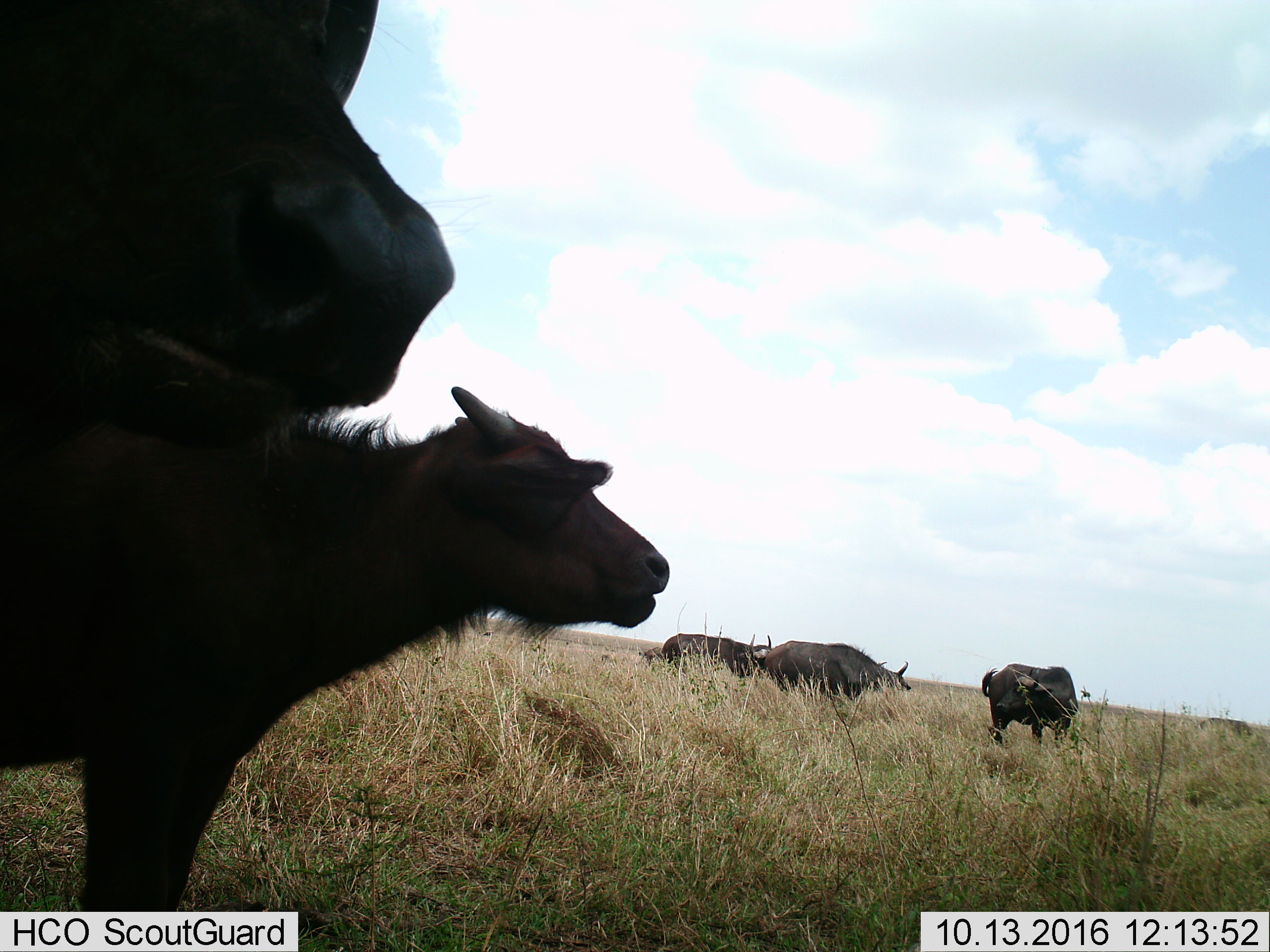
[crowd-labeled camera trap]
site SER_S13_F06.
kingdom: Animalia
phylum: Chordata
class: Mammalia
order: Artiodactyla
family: Bovidae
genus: Syncerus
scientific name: Syncerus caffer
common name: african buffalo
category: buffalo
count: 5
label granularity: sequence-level